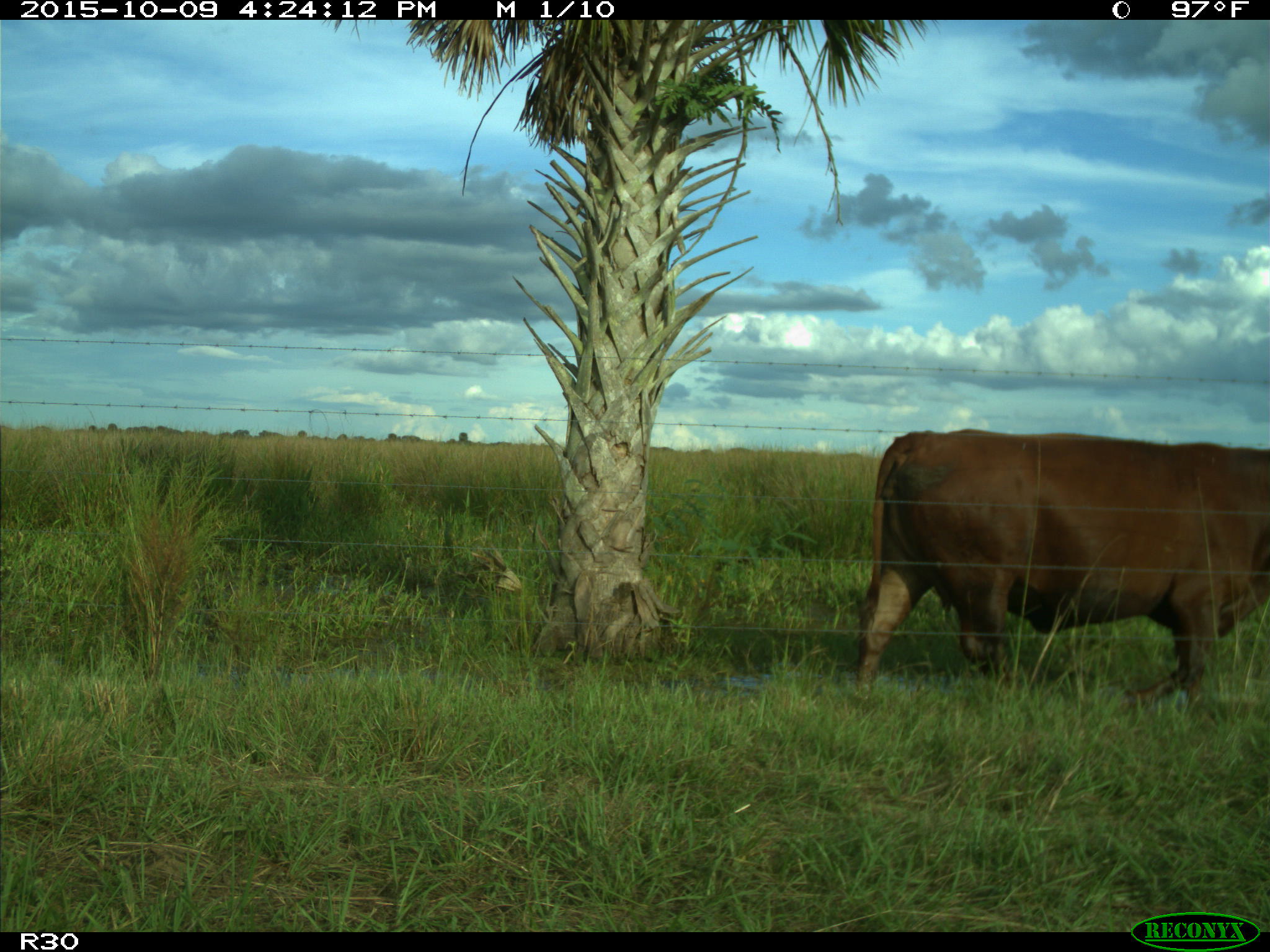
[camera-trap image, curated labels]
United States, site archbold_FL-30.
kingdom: Animalia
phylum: Chordata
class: Mammalia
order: Artiodactyla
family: Bovidae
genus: Bos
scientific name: Bos taurus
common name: domestic cow